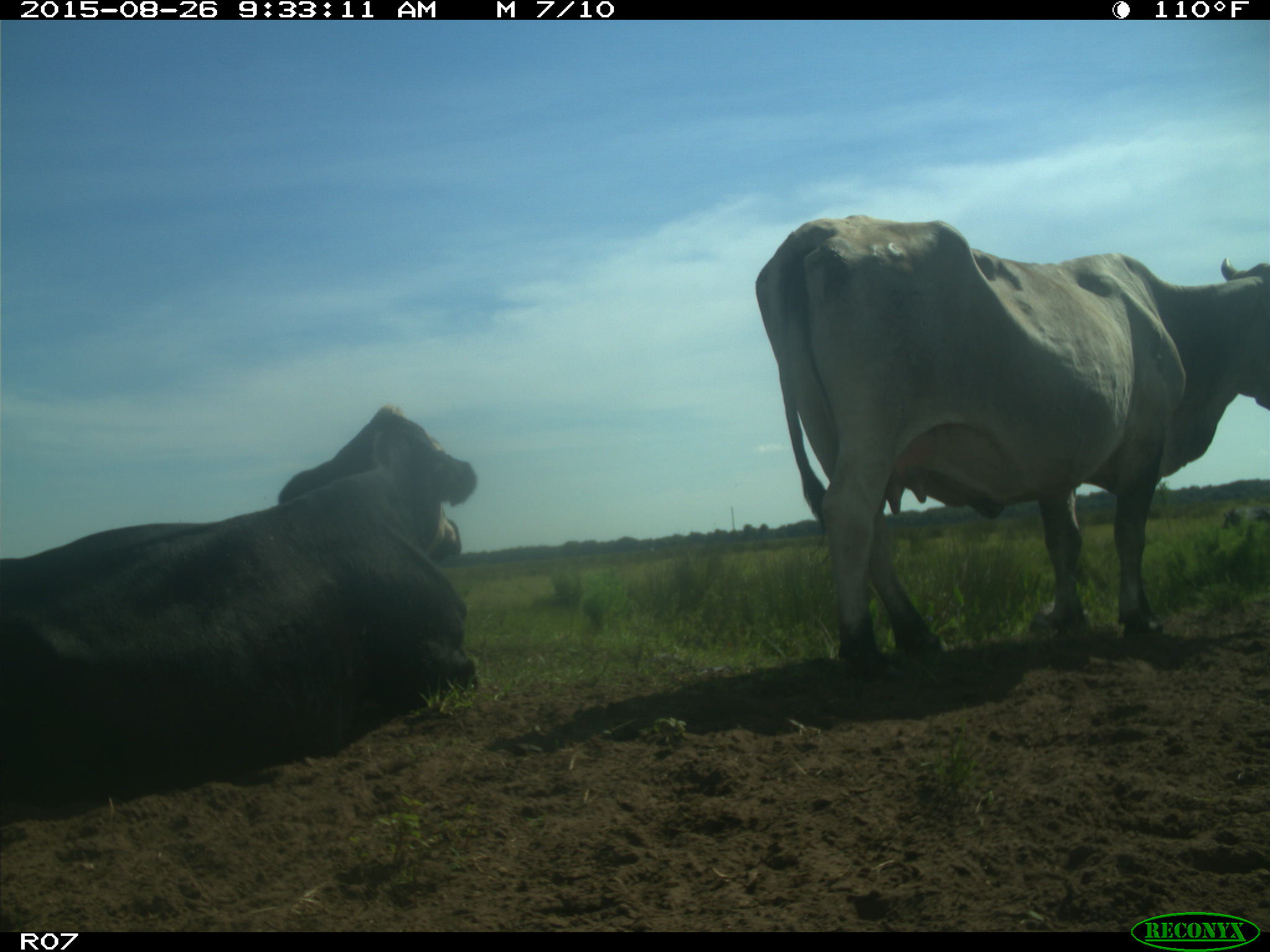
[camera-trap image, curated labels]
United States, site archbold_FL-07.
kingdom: Animalia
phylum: Chordata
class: Mammalia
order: Artiodactyla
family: Bovidae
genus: Bos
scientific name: Bos taurus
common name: domestic cow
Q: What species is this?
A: Bos taurus (domestic cow).